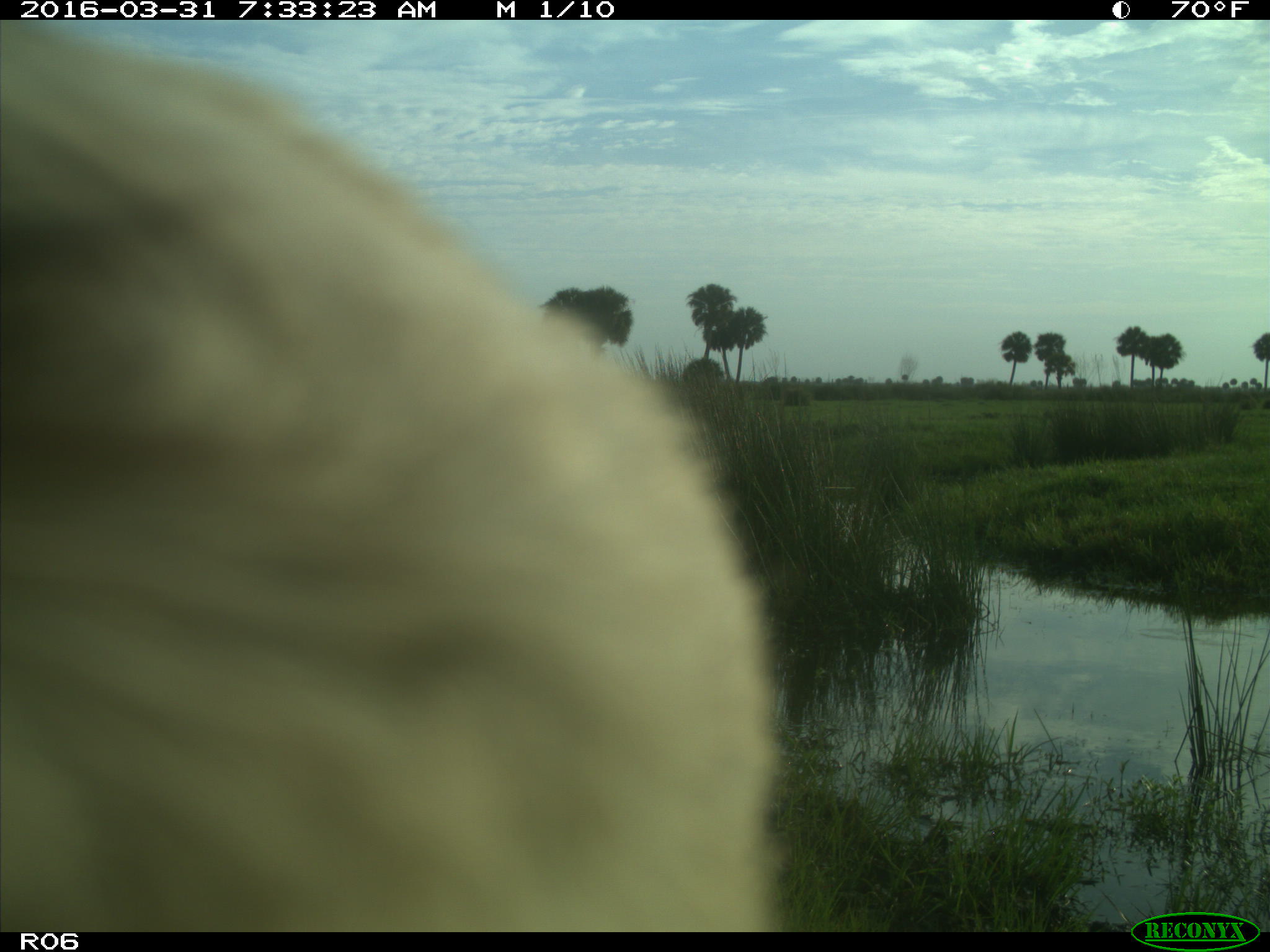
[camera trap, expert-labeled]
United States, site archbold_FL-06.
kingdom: Animalia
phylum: Chordata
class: Mammalia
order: Artiodactyla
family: Bovidae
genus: Bos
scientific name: Bos taurus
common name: domestic cow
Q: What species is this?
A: Bos taurus (domestic cow).